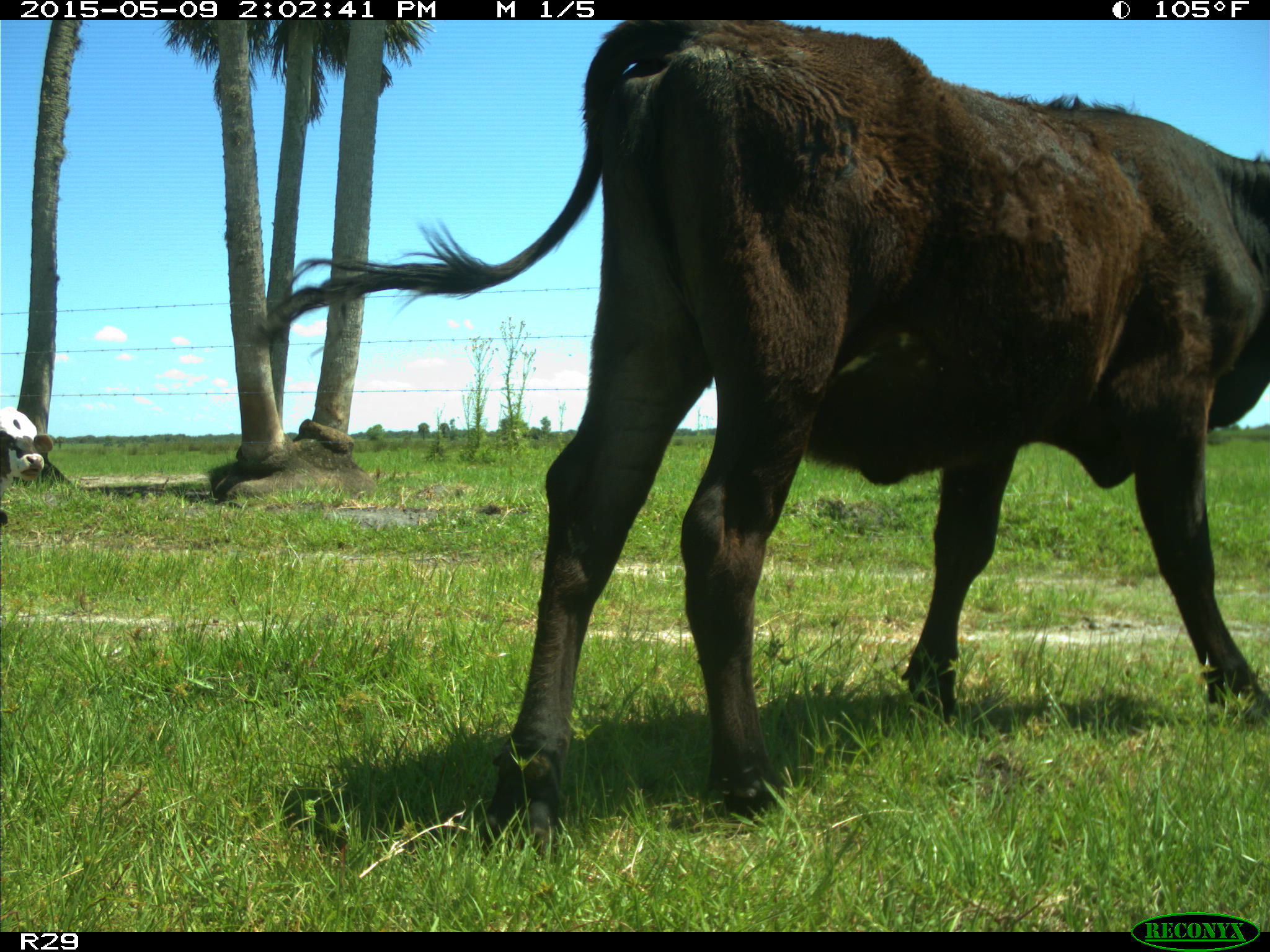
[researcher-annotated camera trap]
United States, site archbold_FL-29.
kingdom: Animalia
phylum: Chordata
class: Mammalia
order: Artiodactyla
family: Bovidae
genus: Bos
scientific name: Bos taurus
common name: domestic cow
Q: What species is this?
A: Bos taurus (domestic cow).